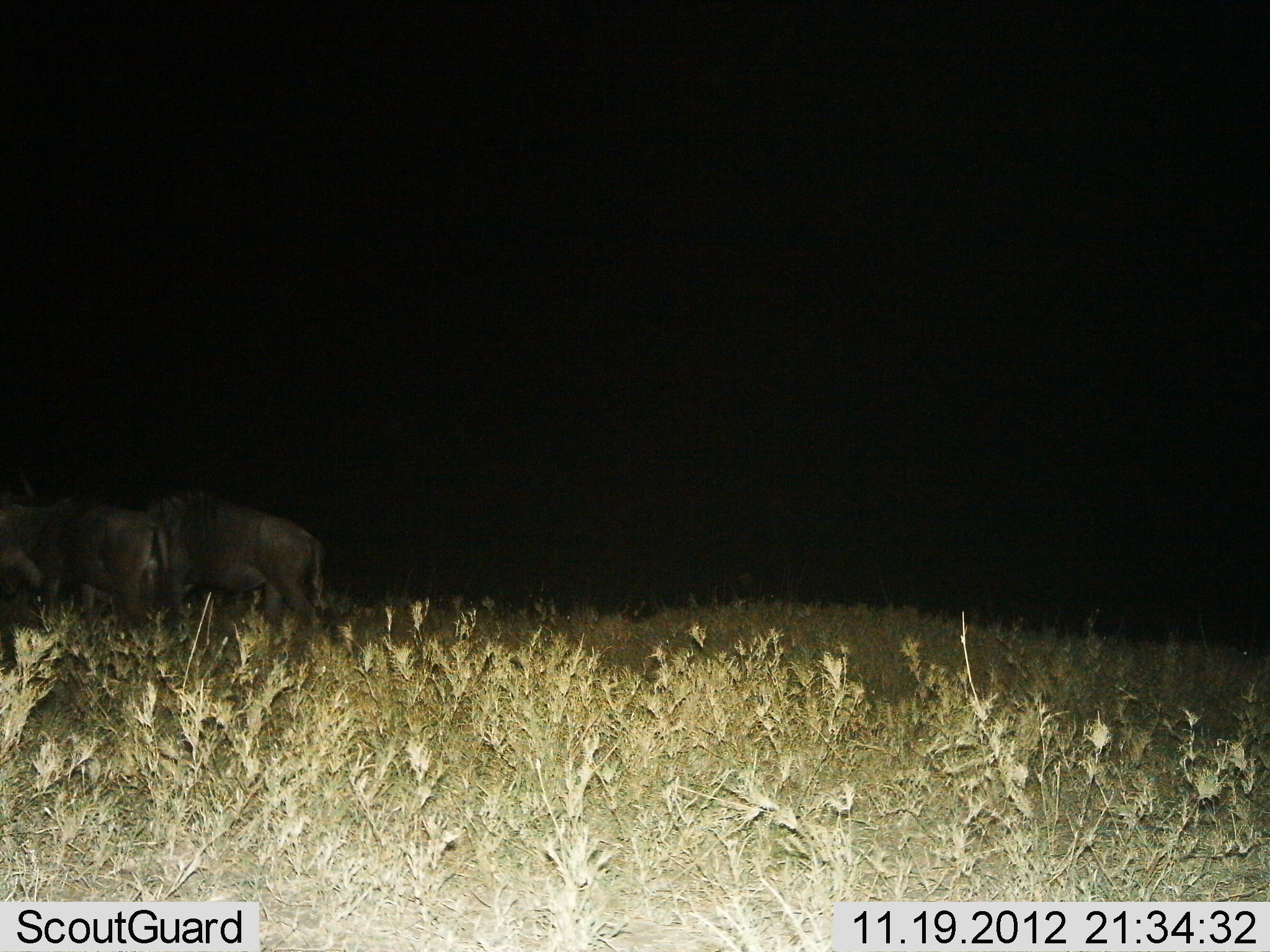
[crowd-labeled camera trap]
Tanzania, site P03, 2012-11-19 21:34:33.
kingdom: Animalia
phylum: Chordata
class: Mammalia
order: Artiodactyla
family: Bovidae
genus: Connochaetes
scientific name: Connochaetes taurinus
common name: blue wildebeest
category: wildebeest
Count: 2.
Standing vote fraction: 80%.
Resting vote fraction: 0%.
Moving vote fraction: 20%.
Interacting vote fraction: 0%.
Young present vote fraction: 0%.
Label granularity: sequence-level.